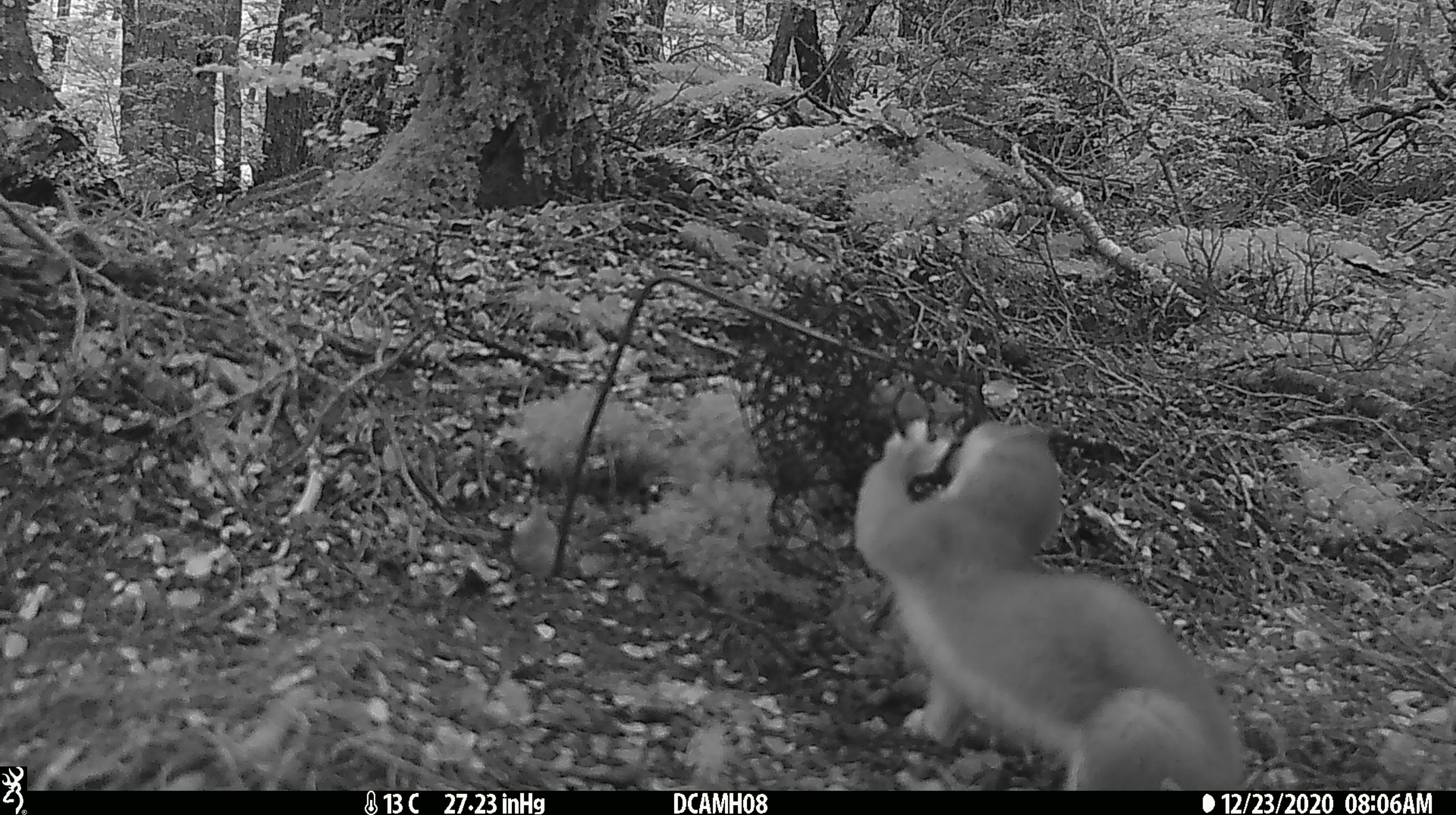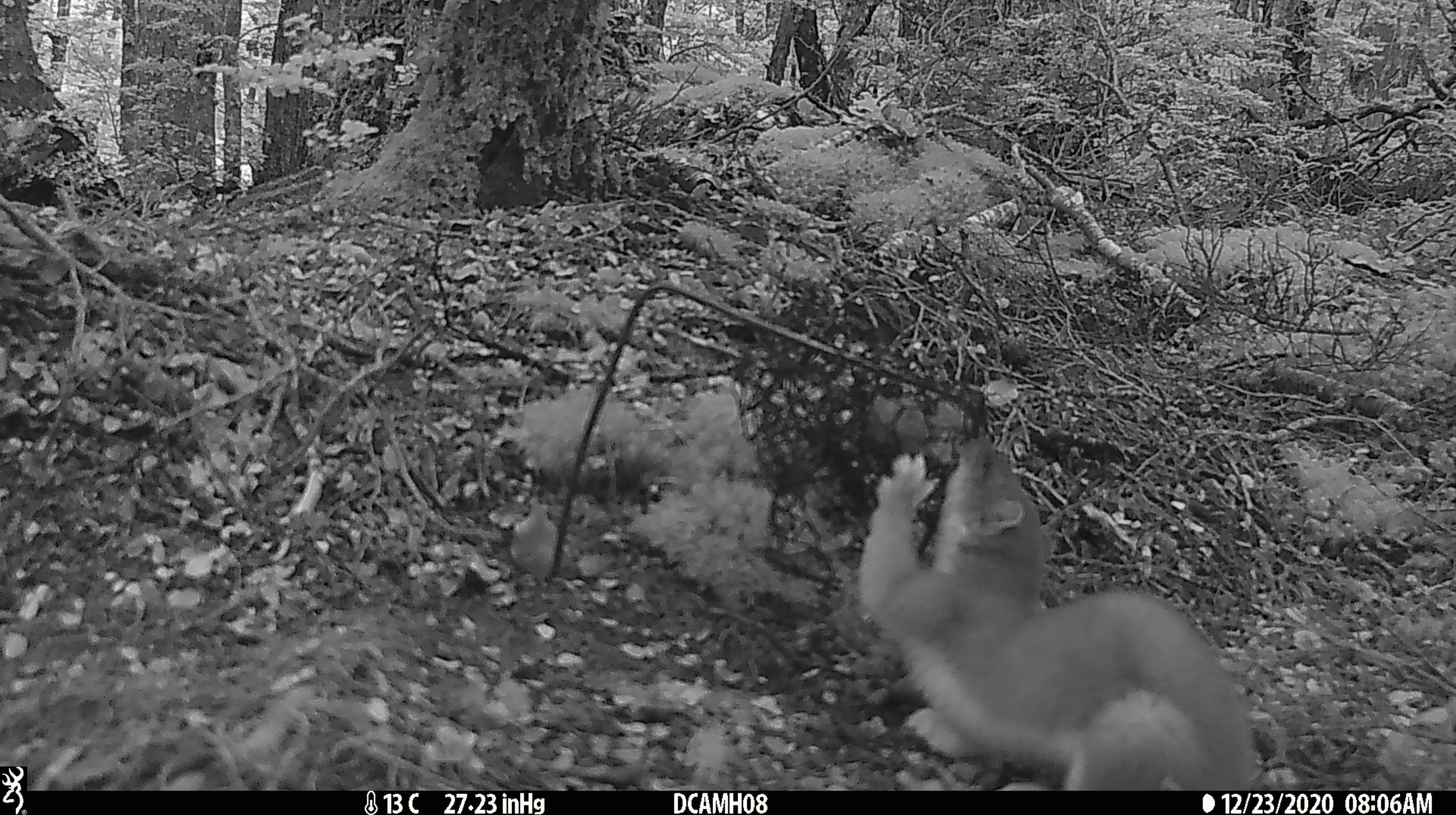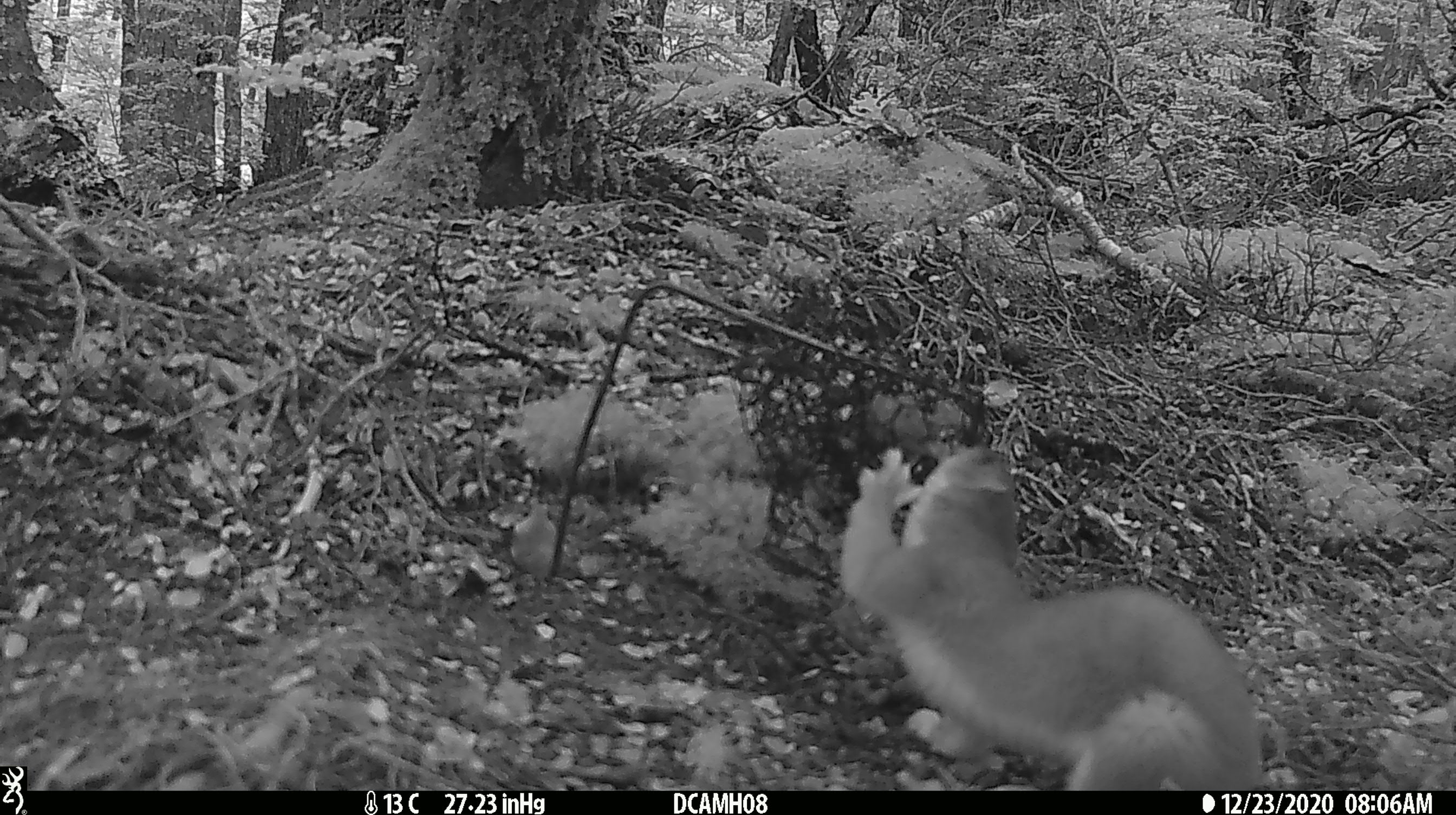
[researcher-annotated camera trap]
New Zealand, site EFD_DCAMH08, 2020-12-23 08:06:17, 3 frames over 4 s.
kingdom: Animalia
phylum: Chordata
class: Mammalia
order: Carnivora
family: Mustelidae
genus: Mustela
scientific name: Mustela erminea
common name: stoat